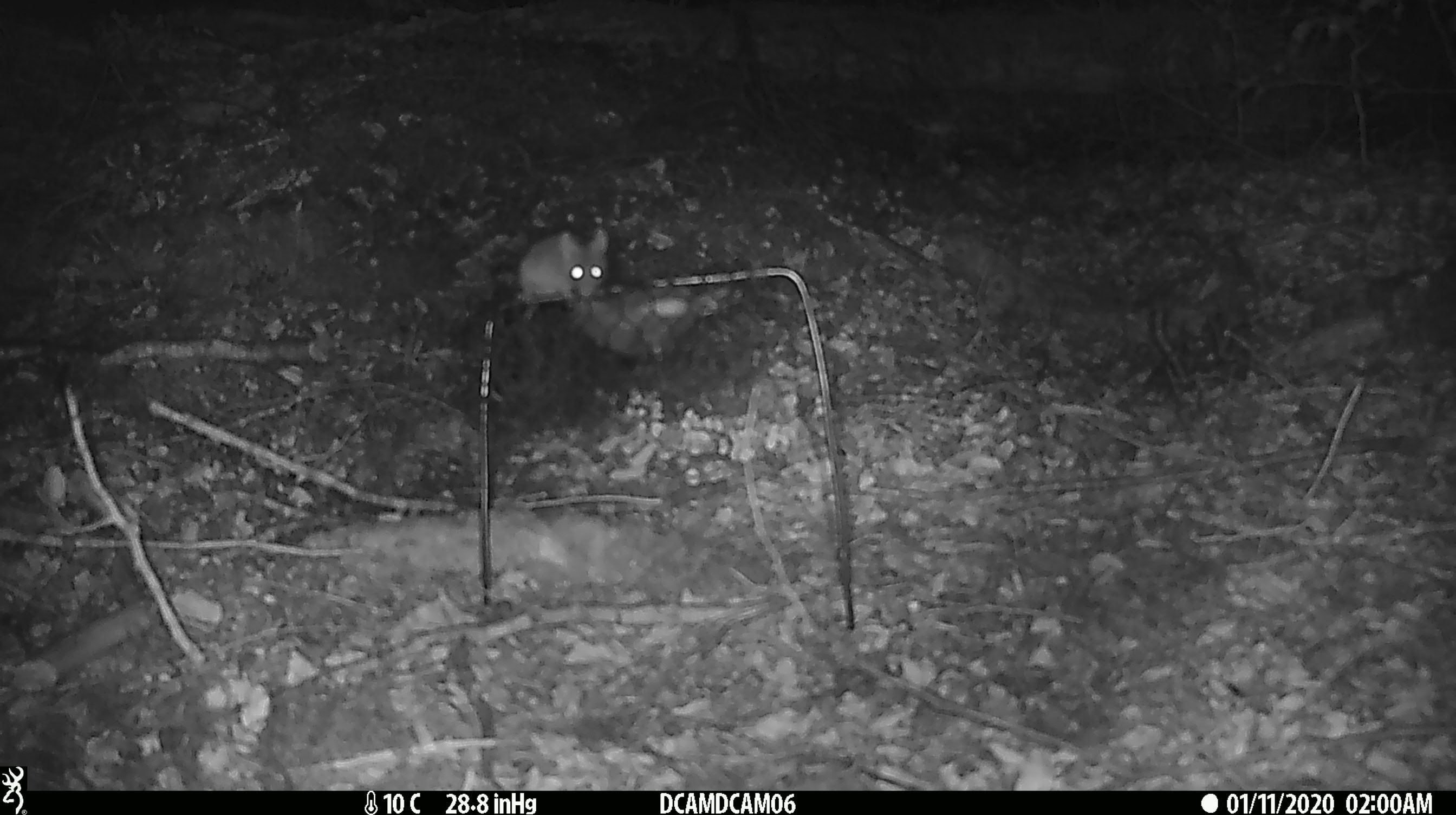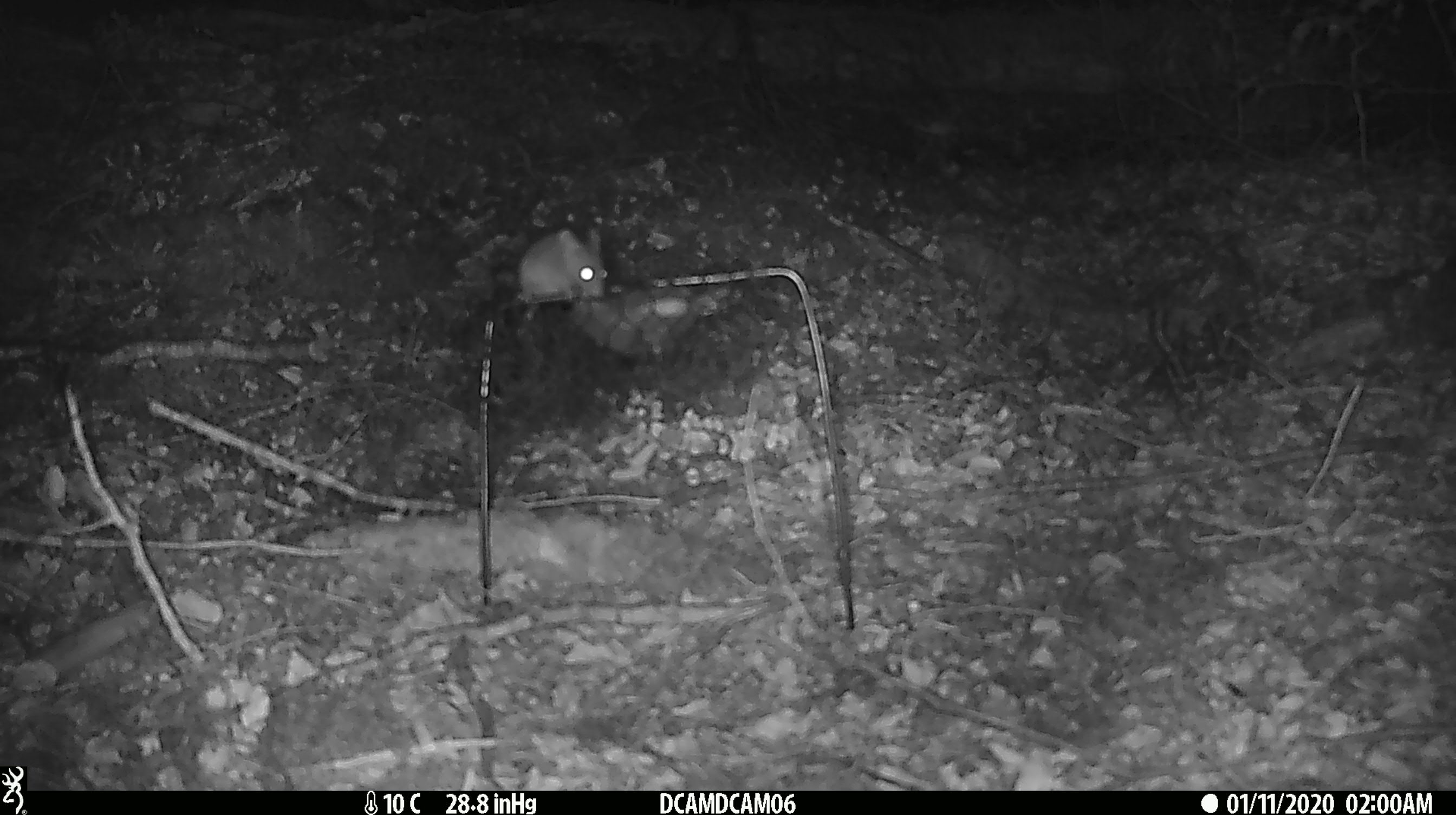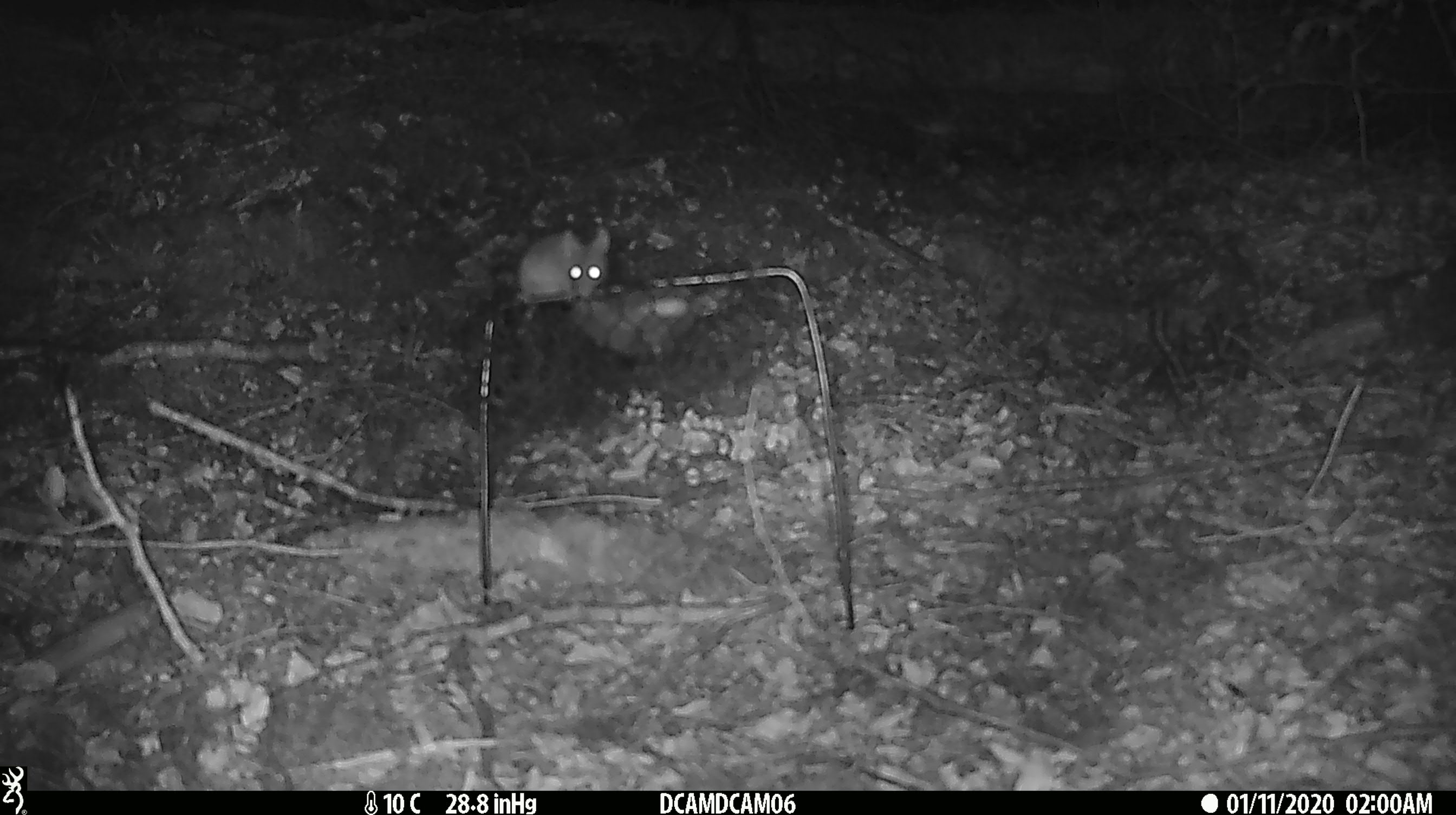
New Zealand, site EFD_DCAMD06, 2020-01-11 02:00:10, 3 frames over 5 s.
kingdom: Animalia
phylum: Chordata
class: Mammalia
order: Rodentia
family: Muridae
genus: Mus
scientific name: Mus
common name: mouse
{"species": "mouse (Mus)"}